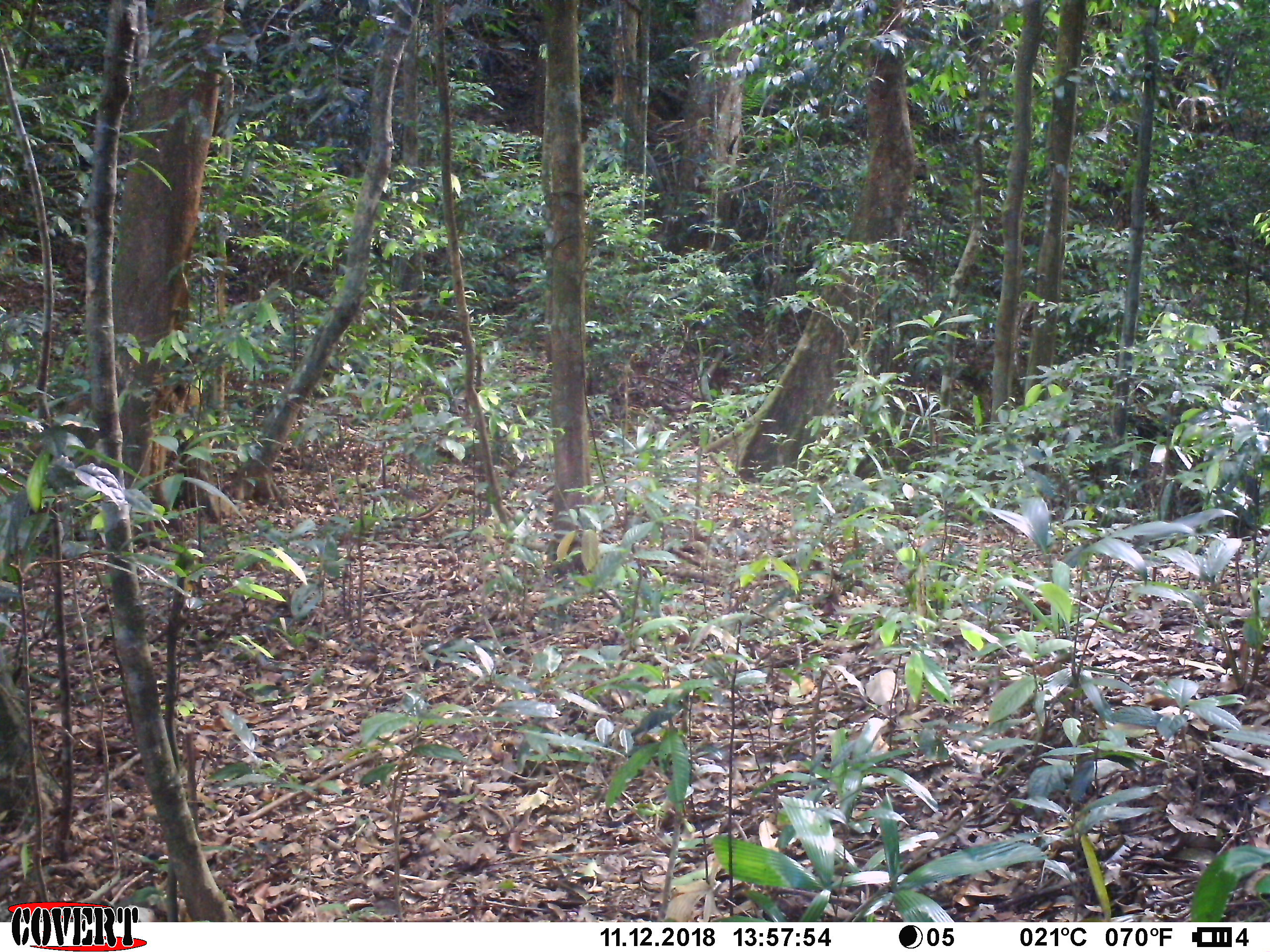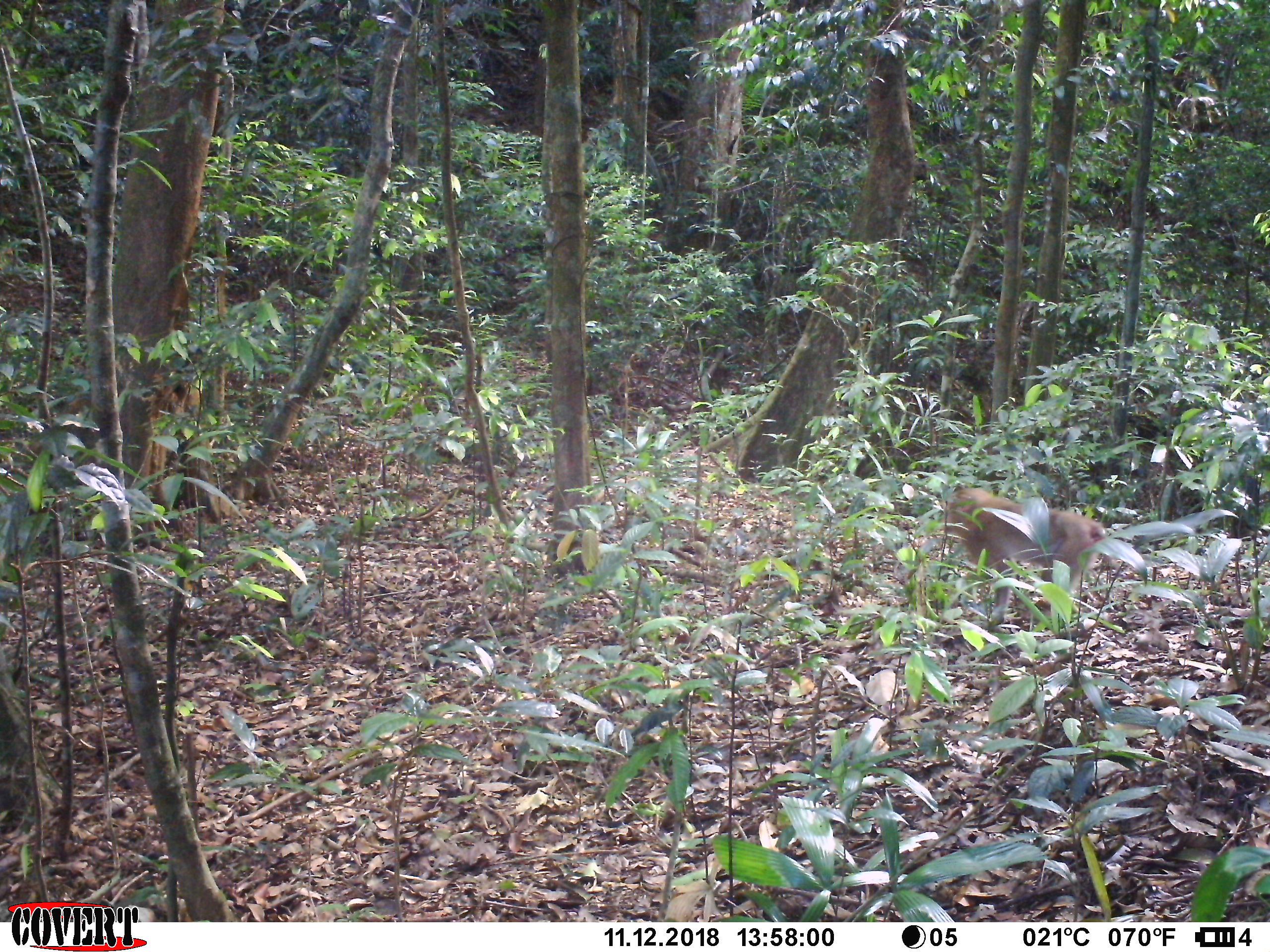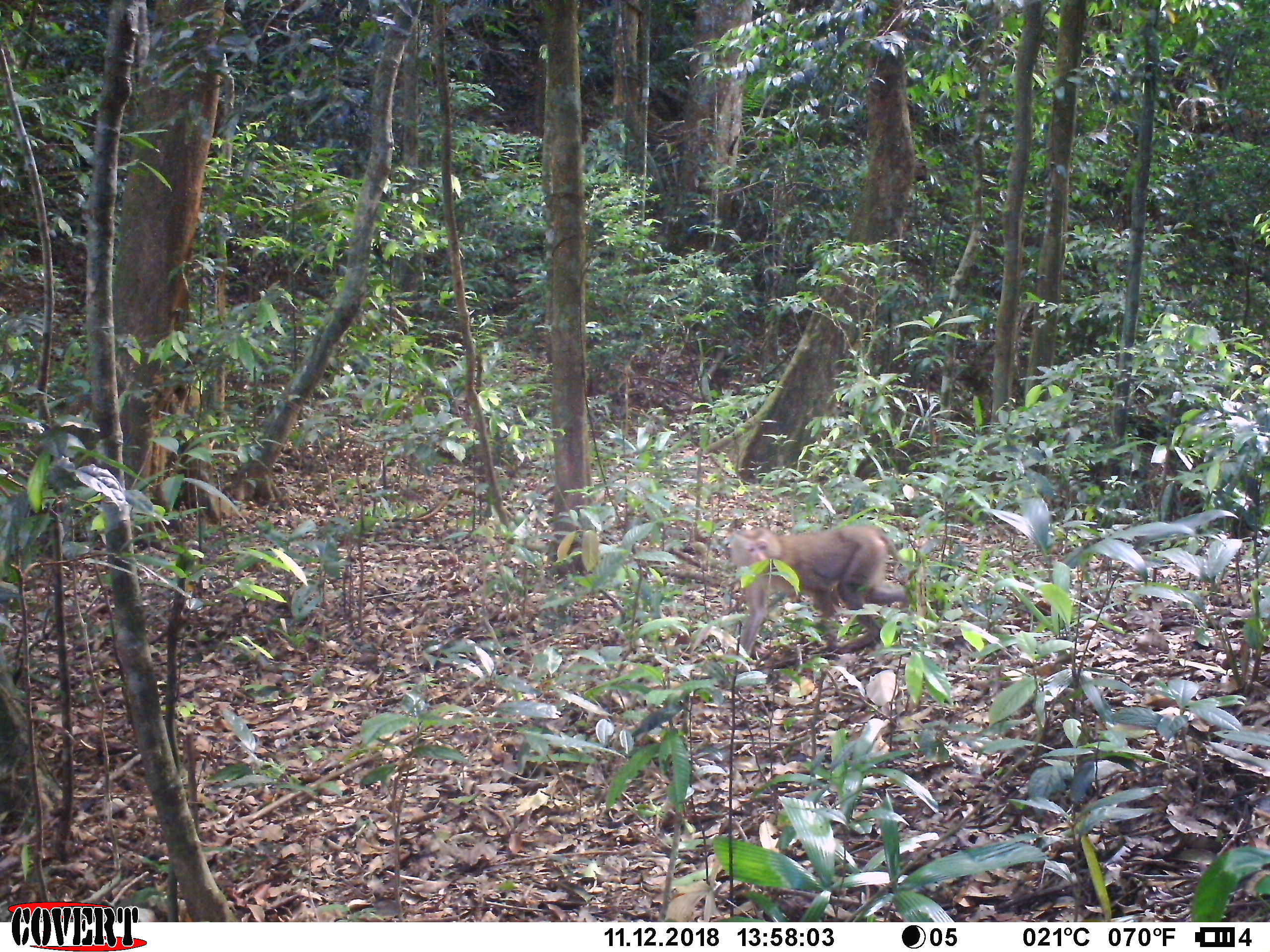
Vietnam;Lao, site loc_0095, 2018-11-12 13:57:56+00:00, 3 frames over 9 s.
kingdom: Animalia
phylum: Chordata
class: Mammalia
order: Primates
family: Cercopithecidae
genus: Macaca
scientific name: Macaca nemestrina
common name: pig-tailed macaque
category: pig tailed macaque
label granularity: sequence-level